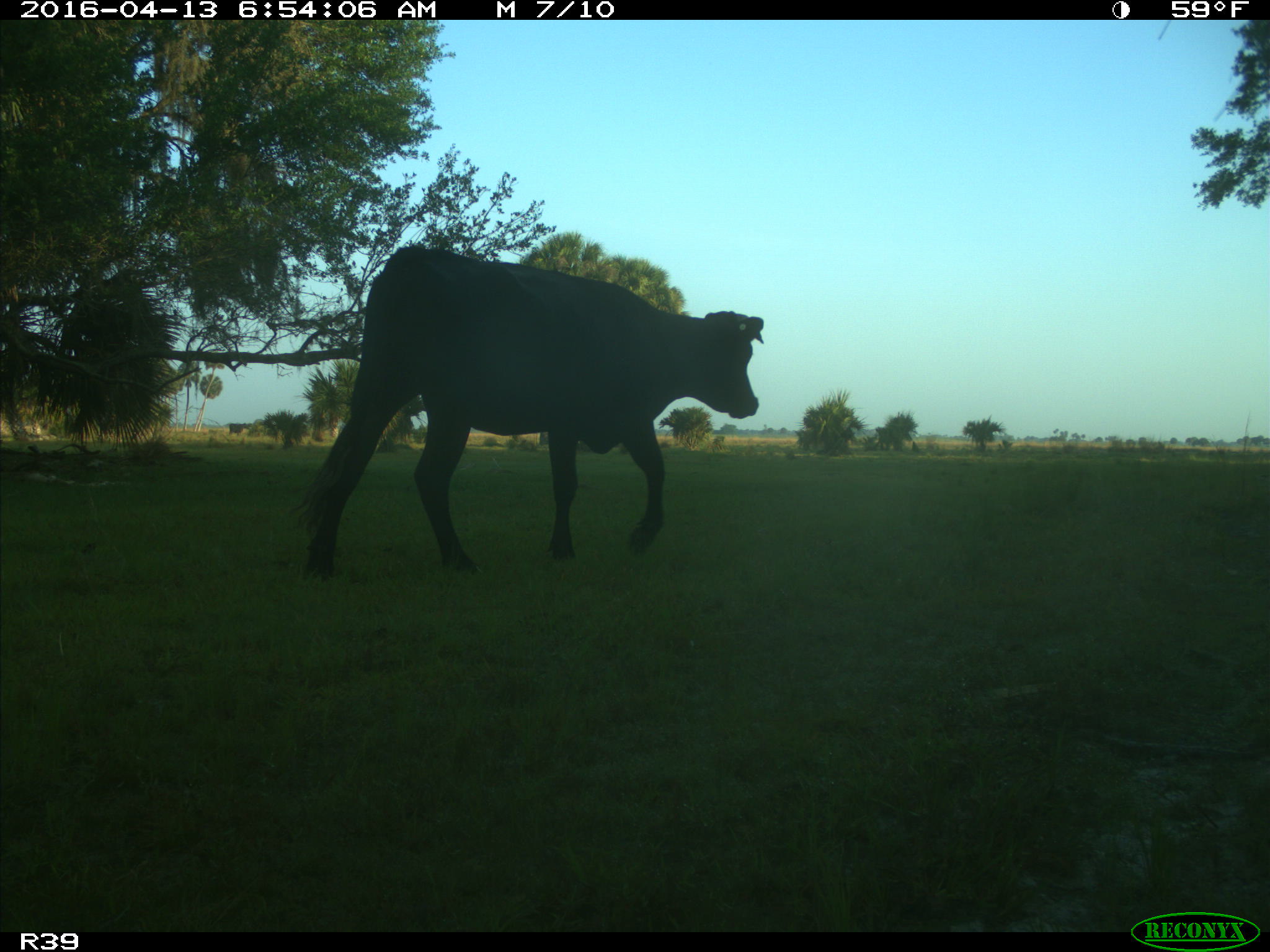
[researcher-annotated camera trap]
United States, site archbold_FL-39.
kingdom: Animalia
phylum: Chordata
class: Mammalia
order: Artiodactyla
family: Bovidae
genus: Bos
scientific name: Bos taurus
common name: domestic cow